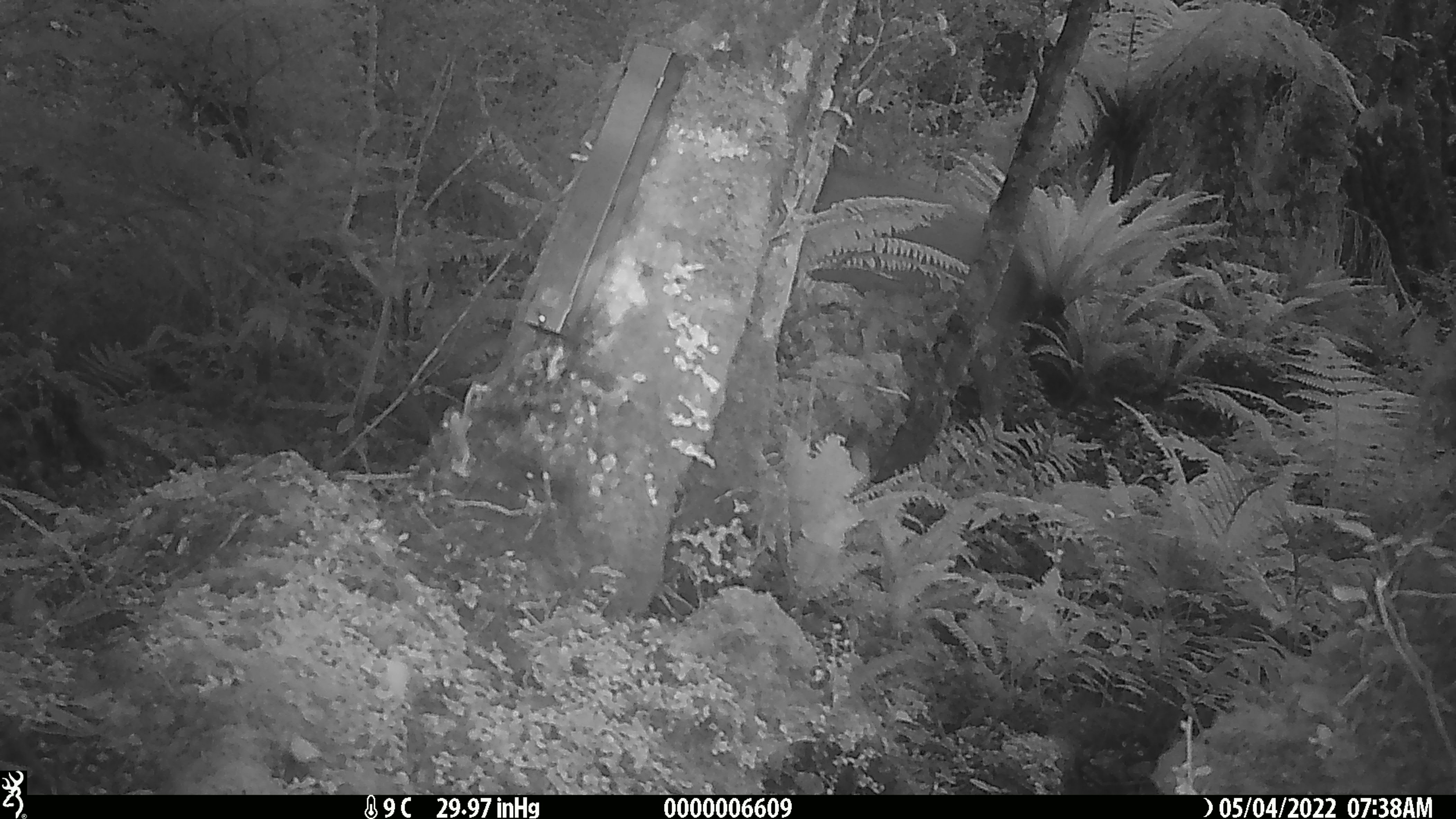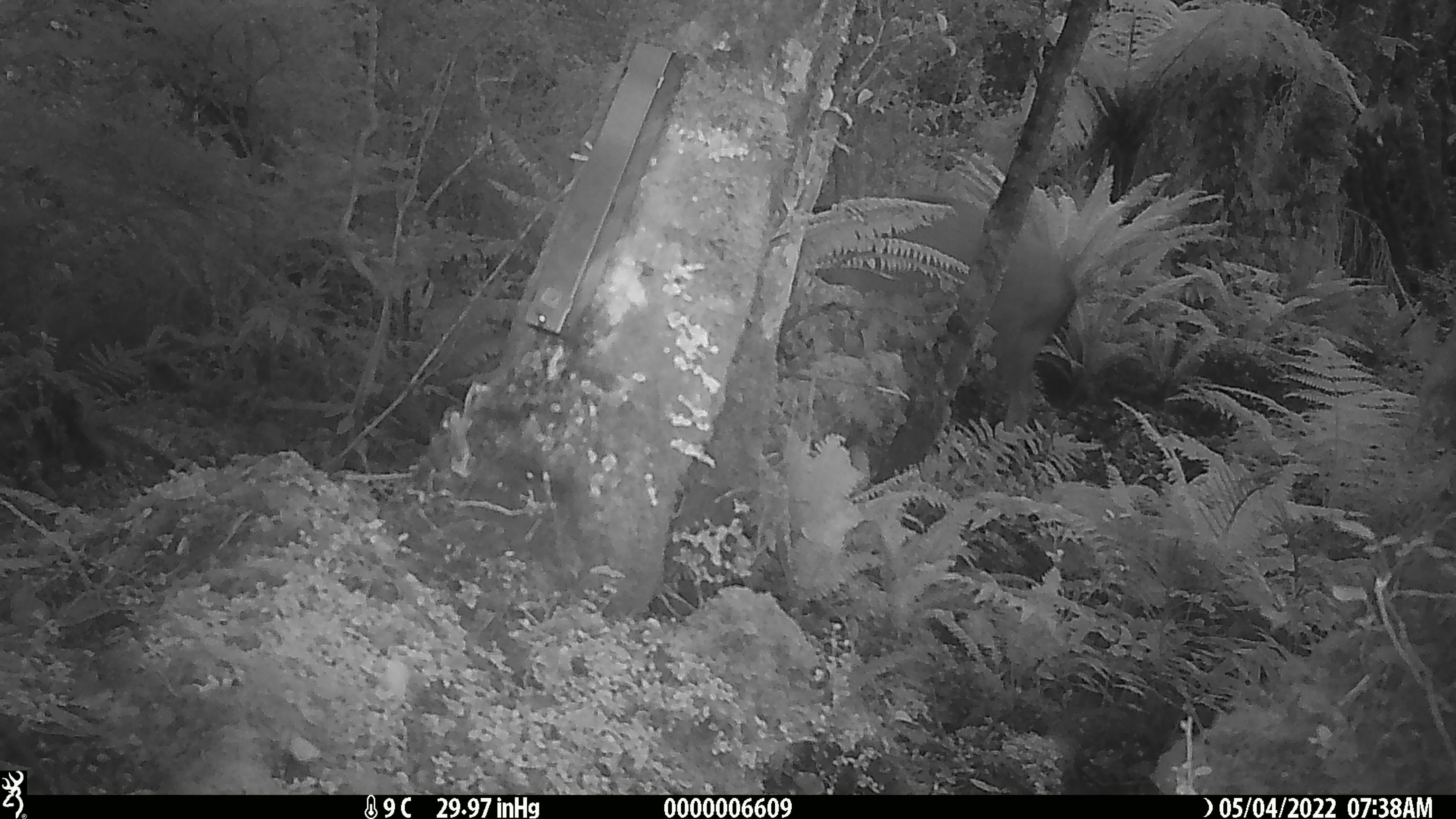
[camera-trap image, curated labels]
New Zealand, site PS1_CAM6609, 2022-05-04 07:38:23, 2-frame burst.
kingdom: Animalia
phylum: Chordata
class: Mammalia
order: Artiodactyla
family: Cervidae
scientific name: Cervidae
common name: deer